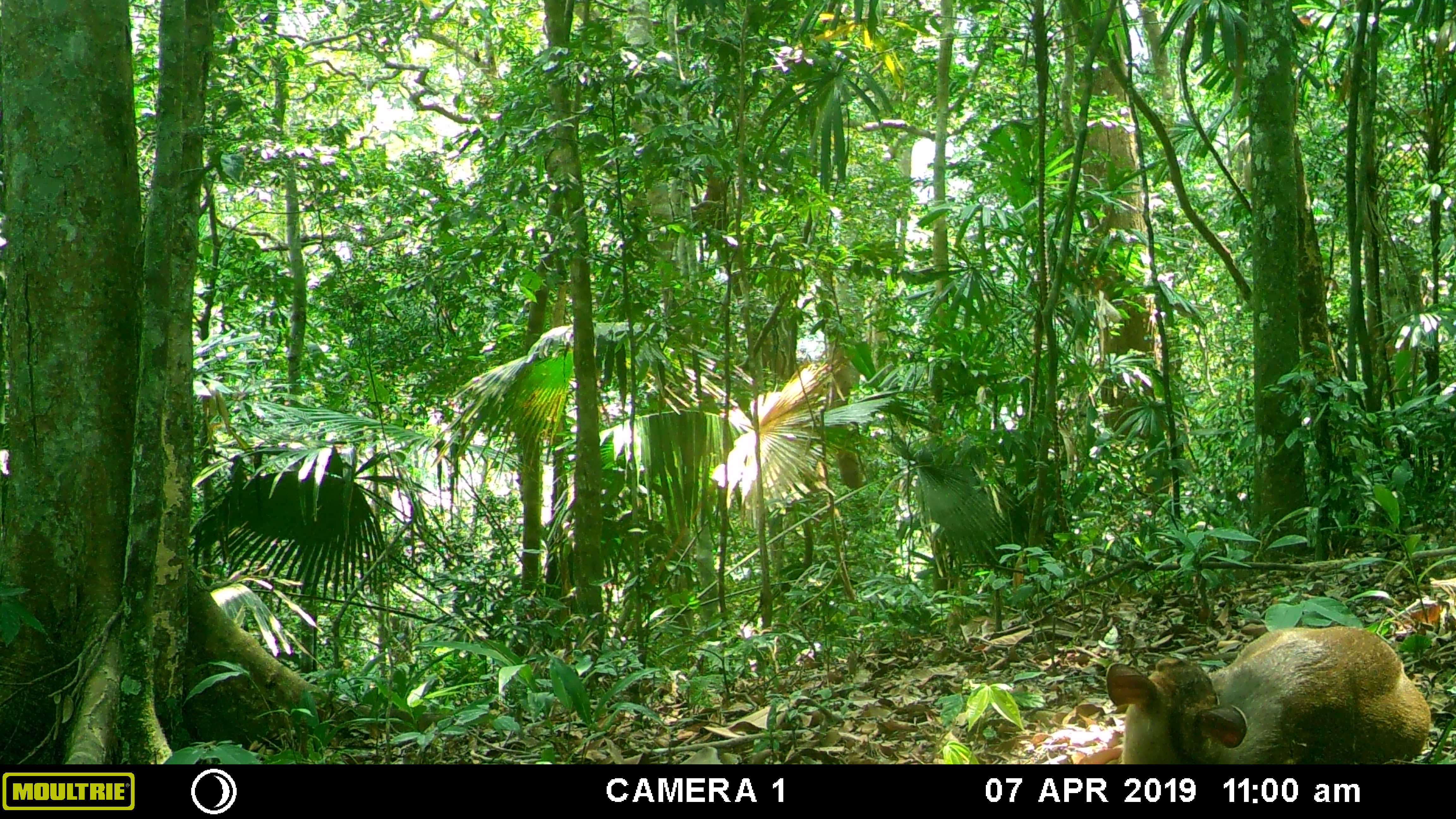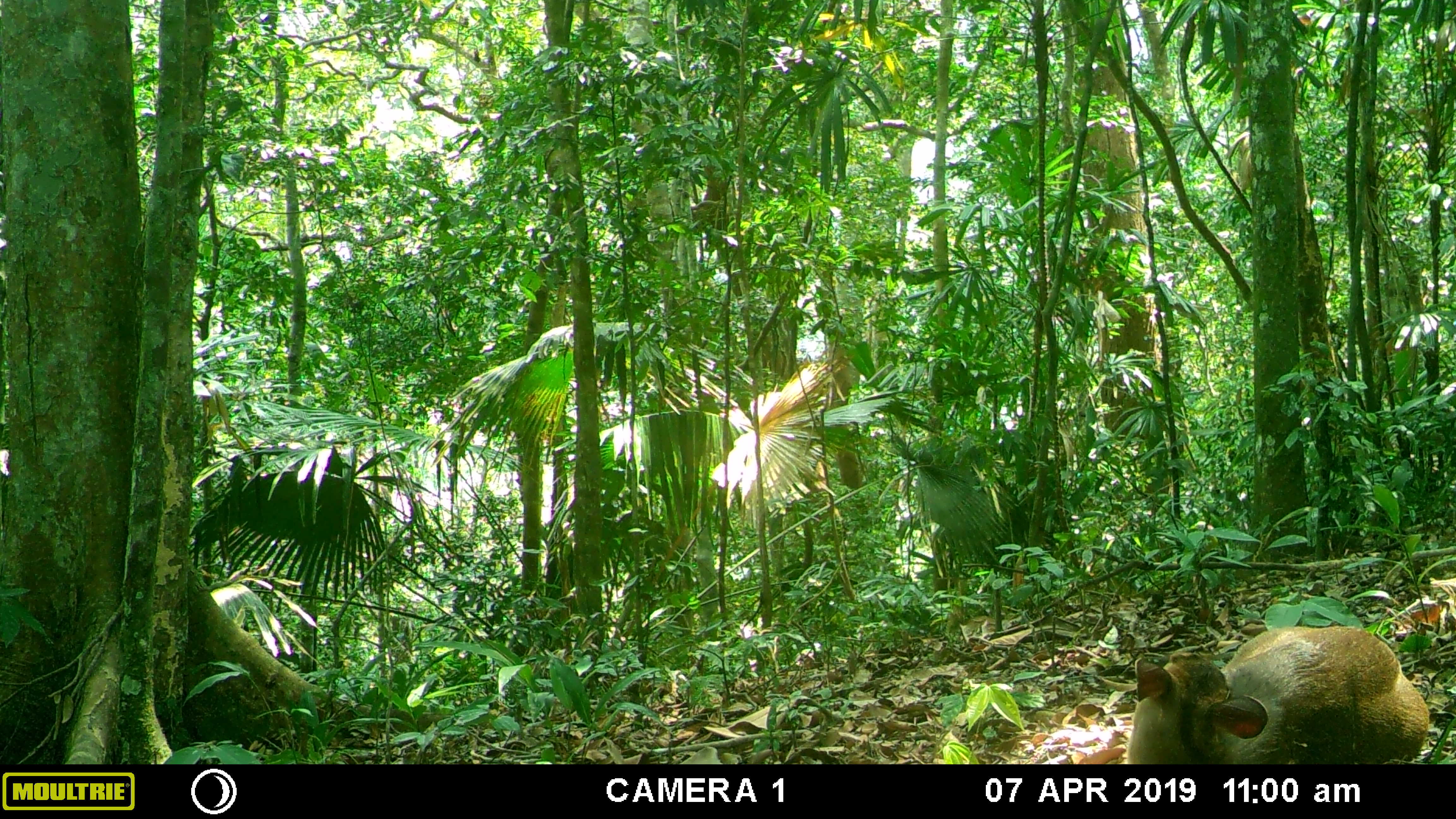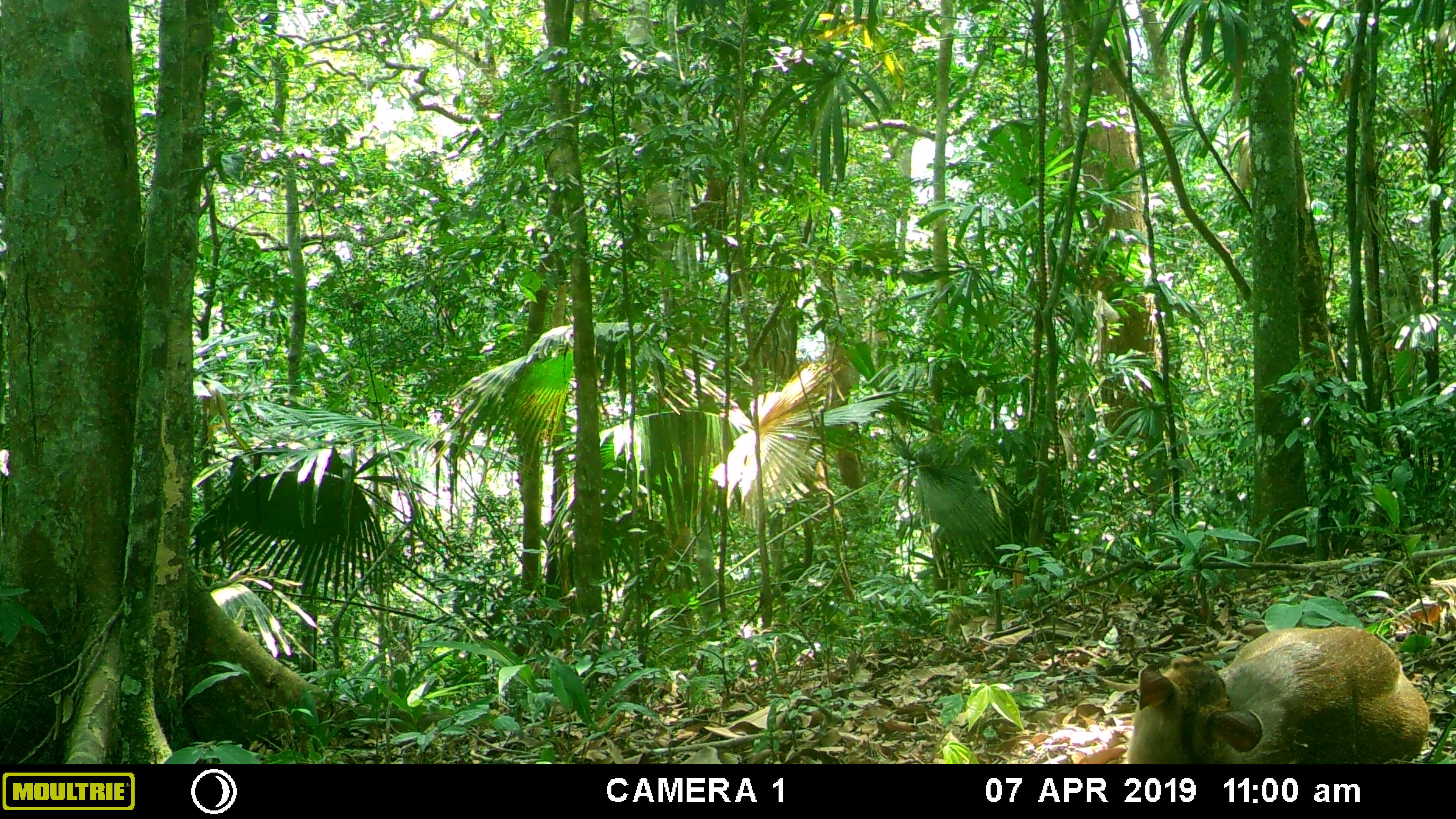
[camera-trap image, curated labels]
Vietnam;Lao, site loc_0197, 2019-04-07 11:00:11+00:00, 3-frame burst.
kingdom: Animalia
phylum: Chordata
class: Mammalia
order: Artiodactyla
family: Cervidae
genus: Muntiacus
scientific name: Muntiacus vuquangensis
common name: large-antlered muntjac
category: large antlered muntjac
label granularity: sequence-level